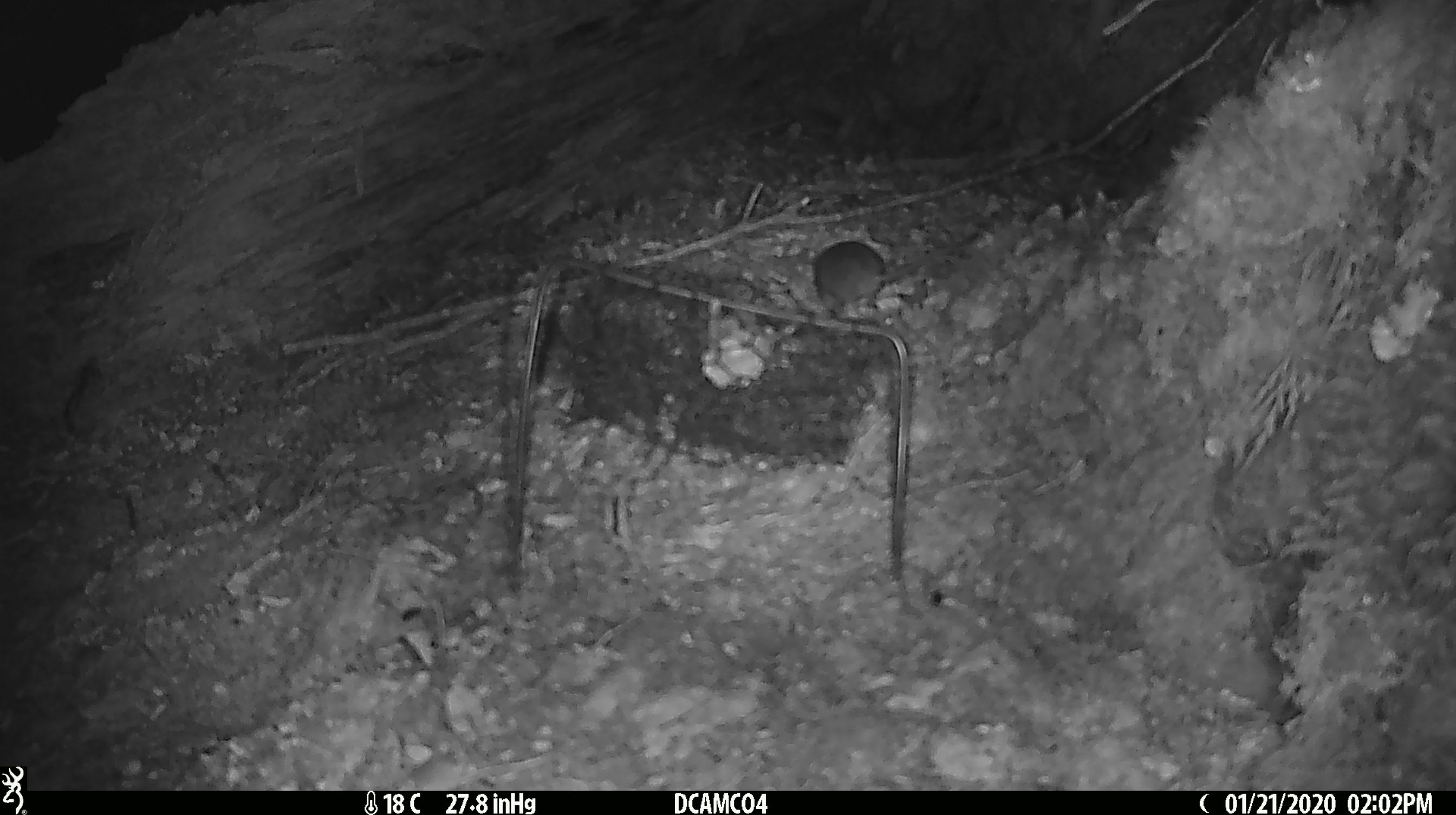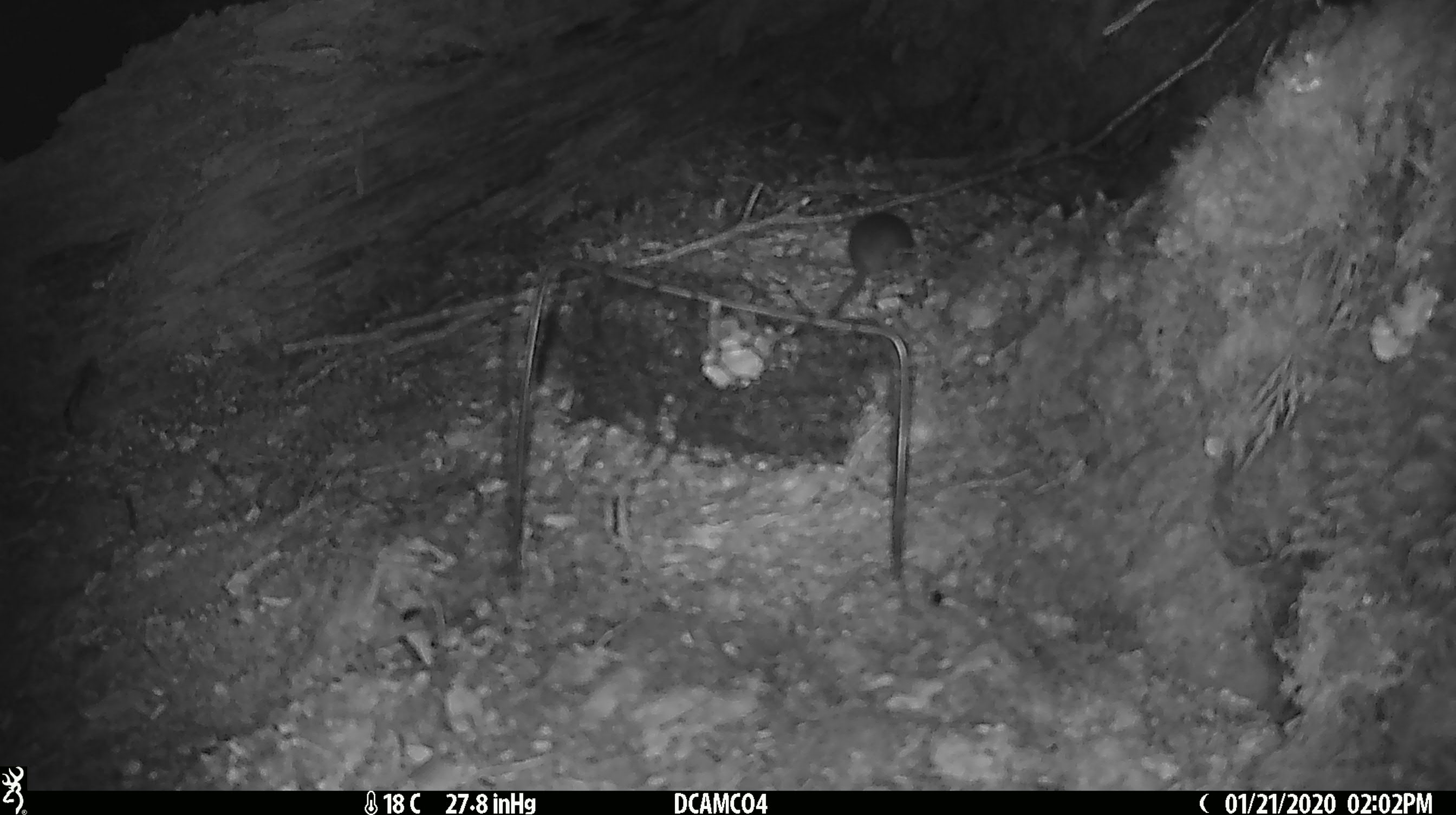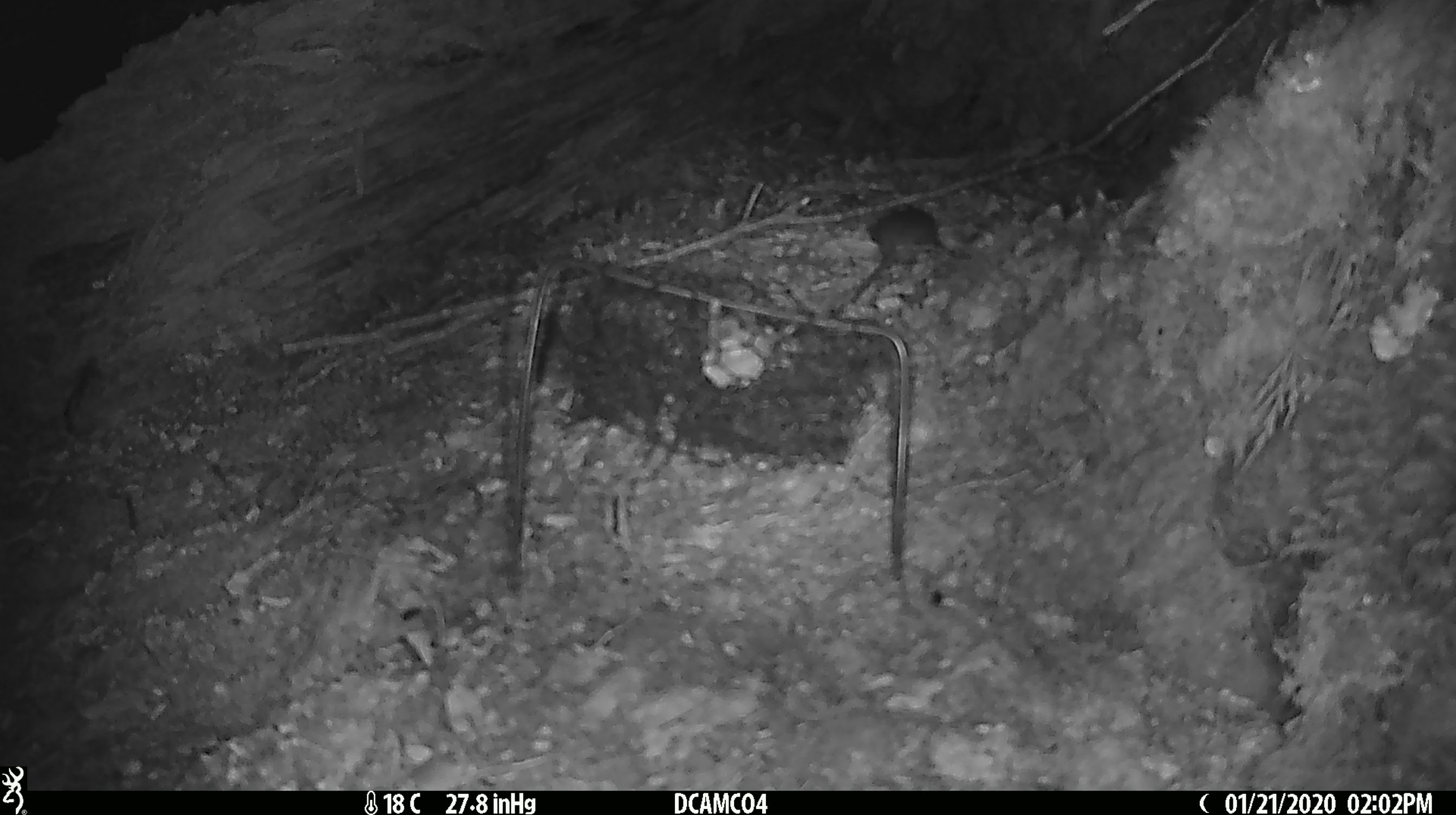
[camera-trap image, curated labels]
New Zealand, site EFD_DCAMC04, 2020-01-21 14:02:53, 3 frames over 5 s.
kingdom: Animalia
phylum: Chordata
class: Mammalia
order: Rodentia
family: Muridae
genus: Mus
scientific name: Mus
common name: mouse